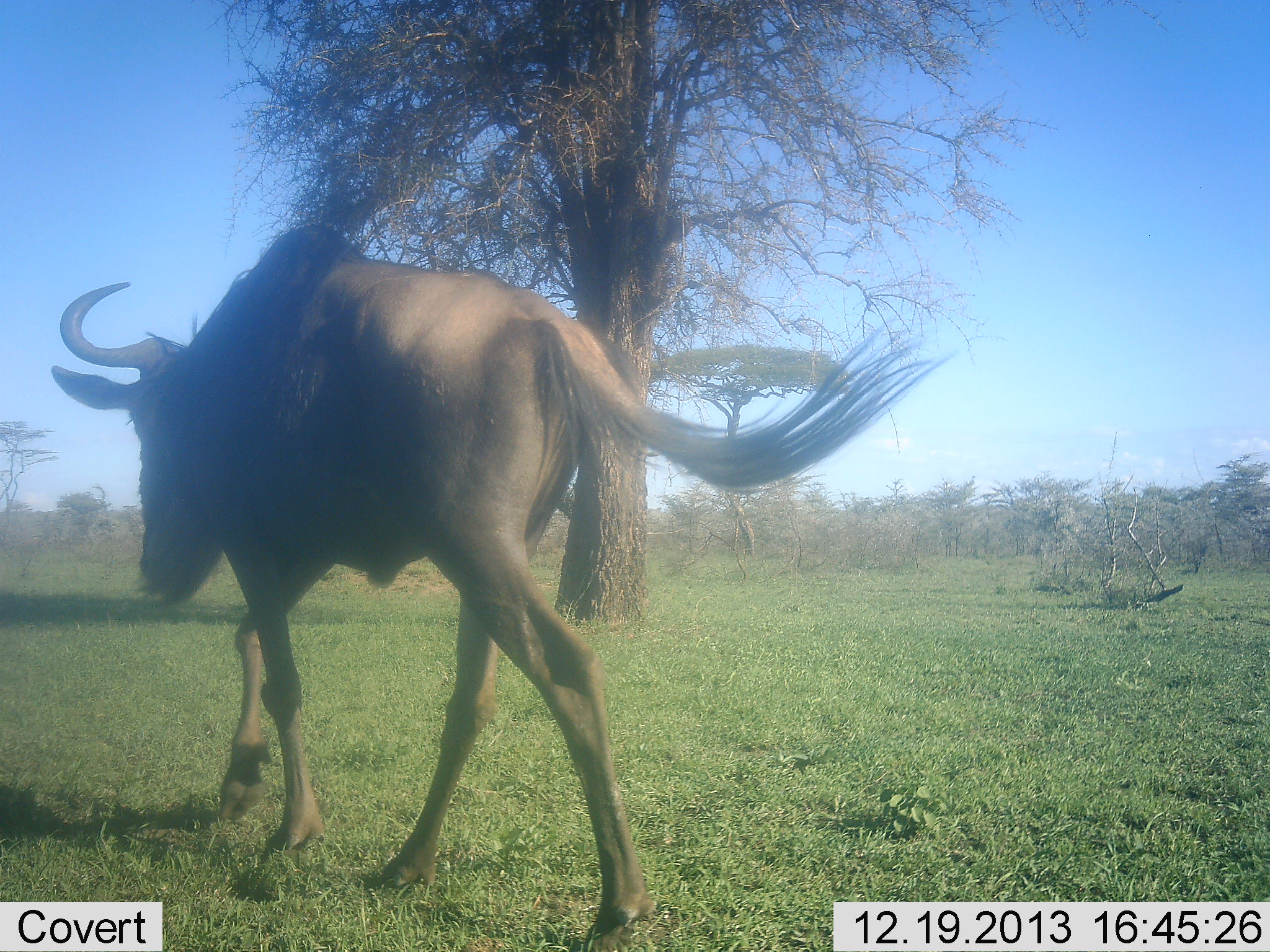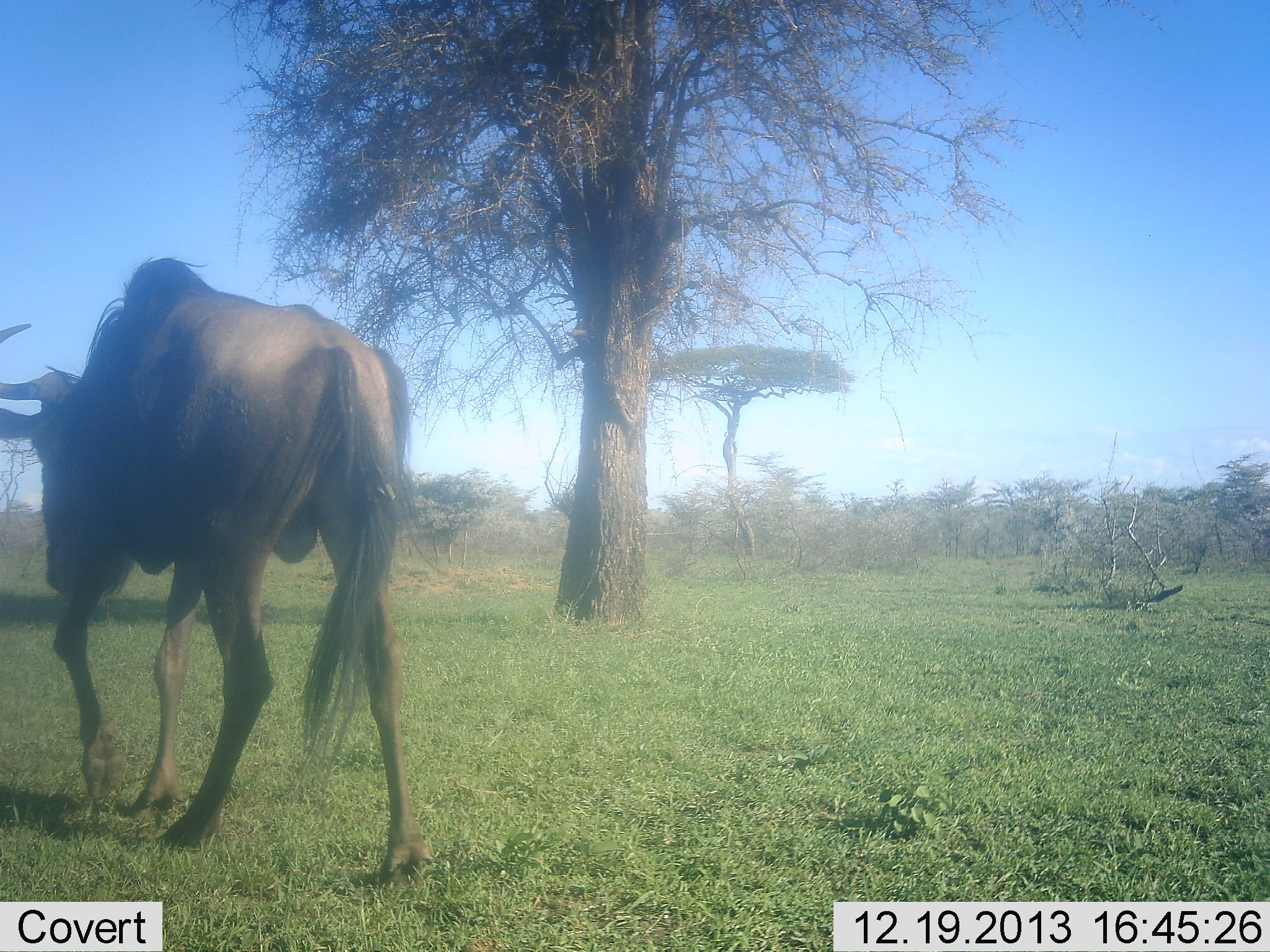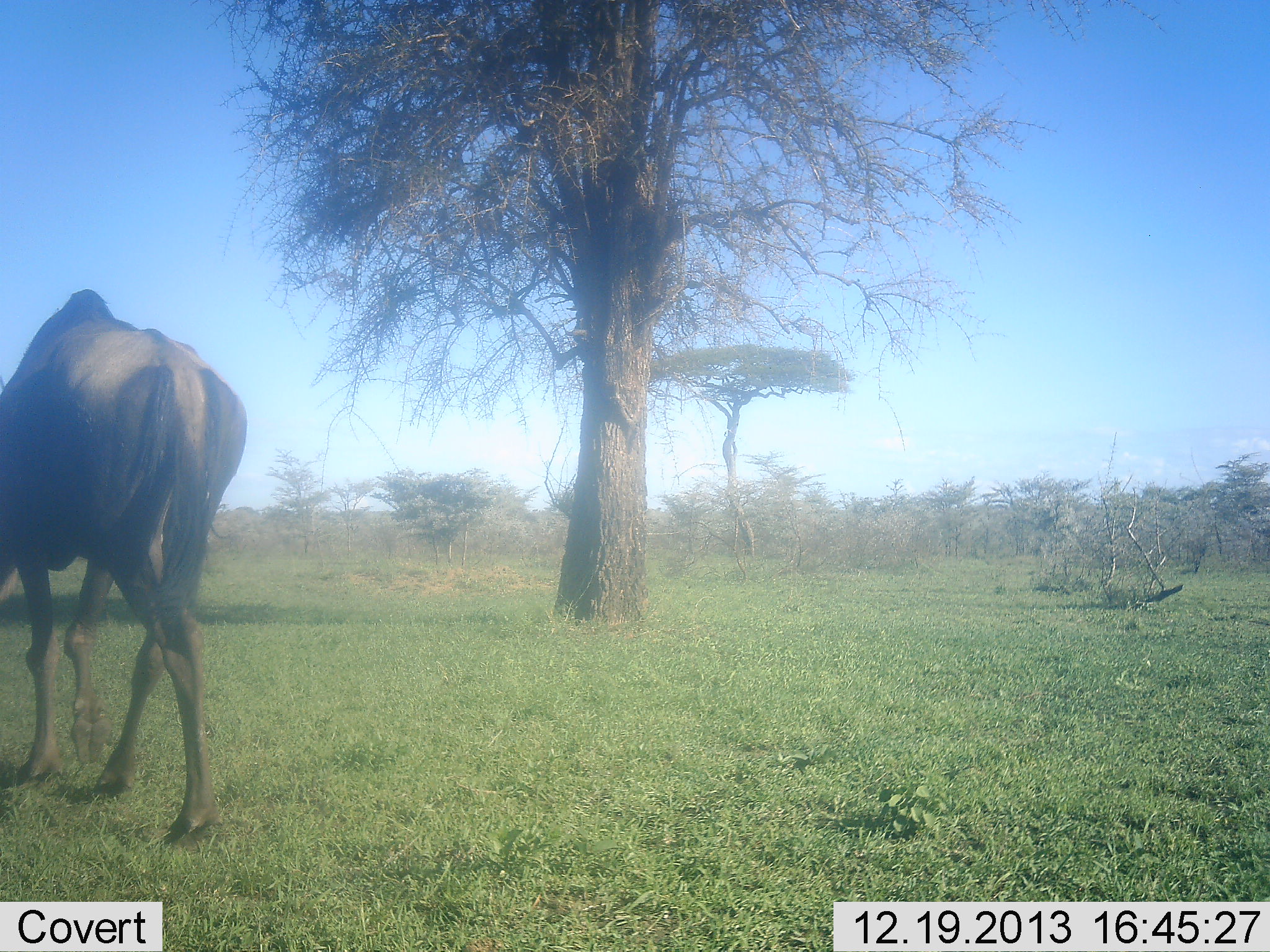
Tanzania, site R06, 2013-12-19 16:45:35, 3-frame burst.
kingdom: Animalia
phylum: Chordata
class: Mammalia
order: Artiodactyla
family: Bovidae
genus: Connochaetes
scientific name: Connochaetes taurinus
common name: blue wildebeest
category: wildebeest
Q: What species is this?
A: Wildebeest (blue wildebeest) (Connochaetes taurinus).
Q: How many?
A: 1.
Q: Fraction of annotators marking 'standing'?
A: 0%.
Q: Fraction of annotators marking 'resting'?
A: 0%.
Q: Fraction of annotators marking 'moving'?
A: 100%.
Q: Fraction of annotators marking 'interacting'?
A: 0%.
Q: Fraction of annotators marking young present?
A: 0%.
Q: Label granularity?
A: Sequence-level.